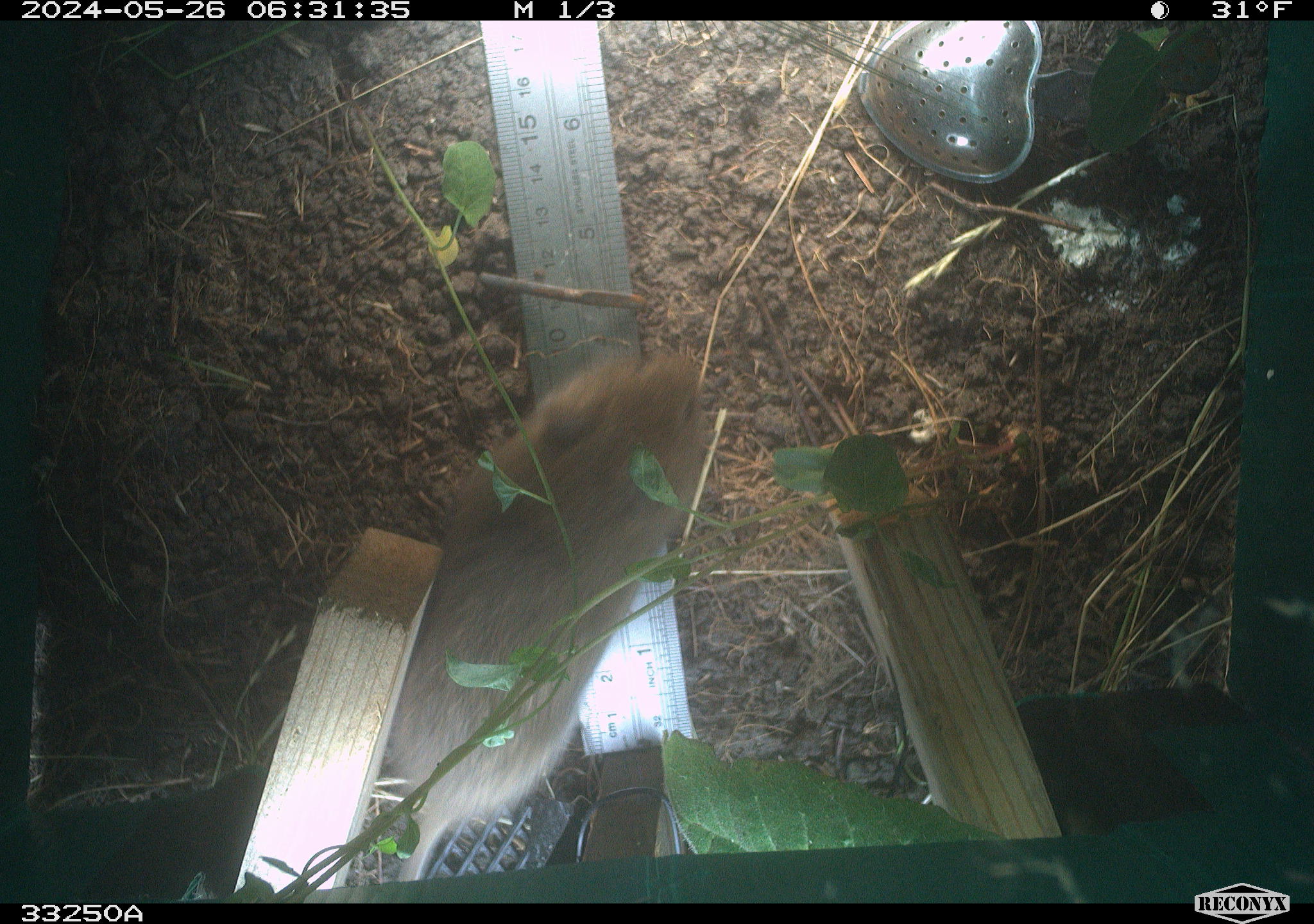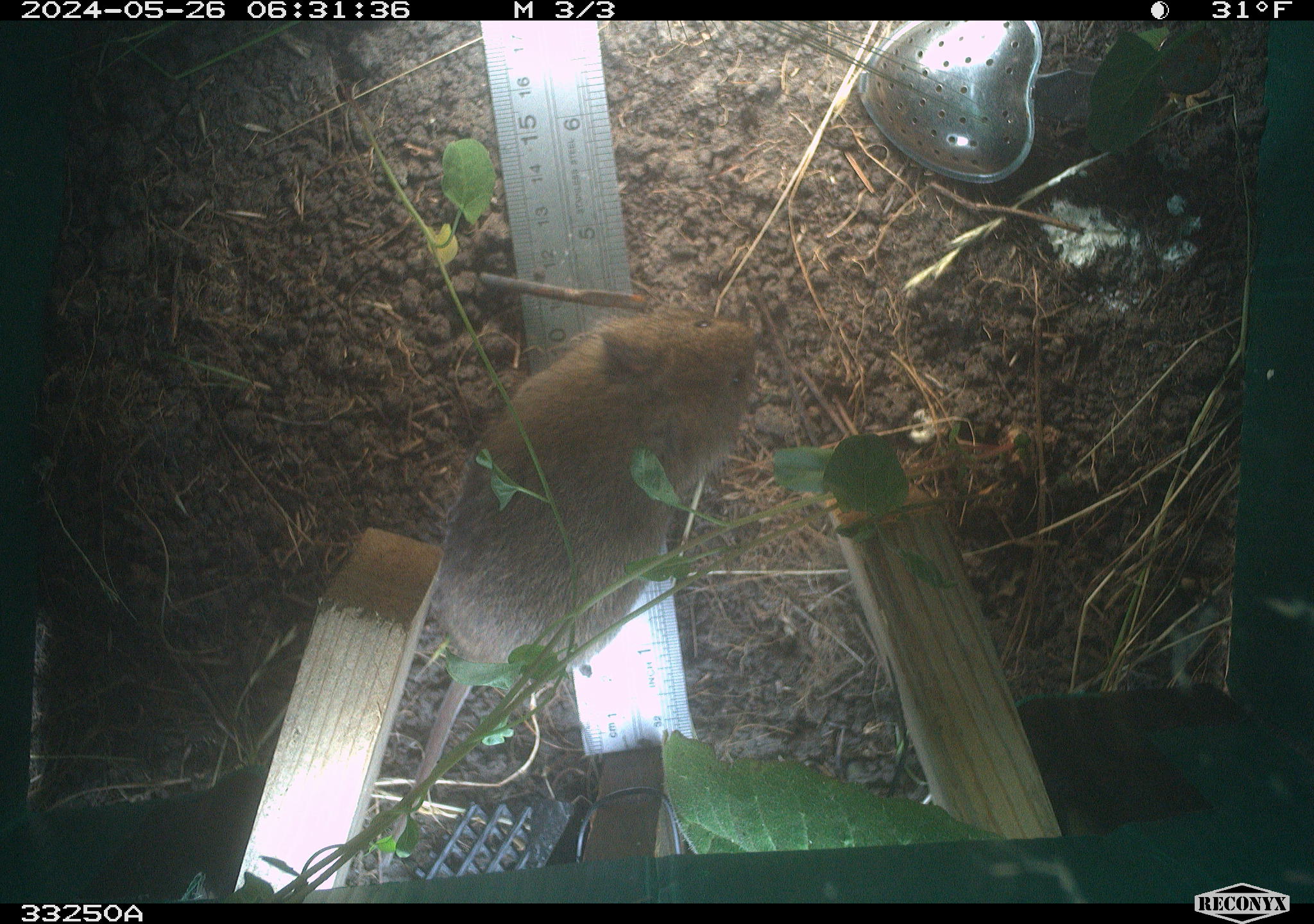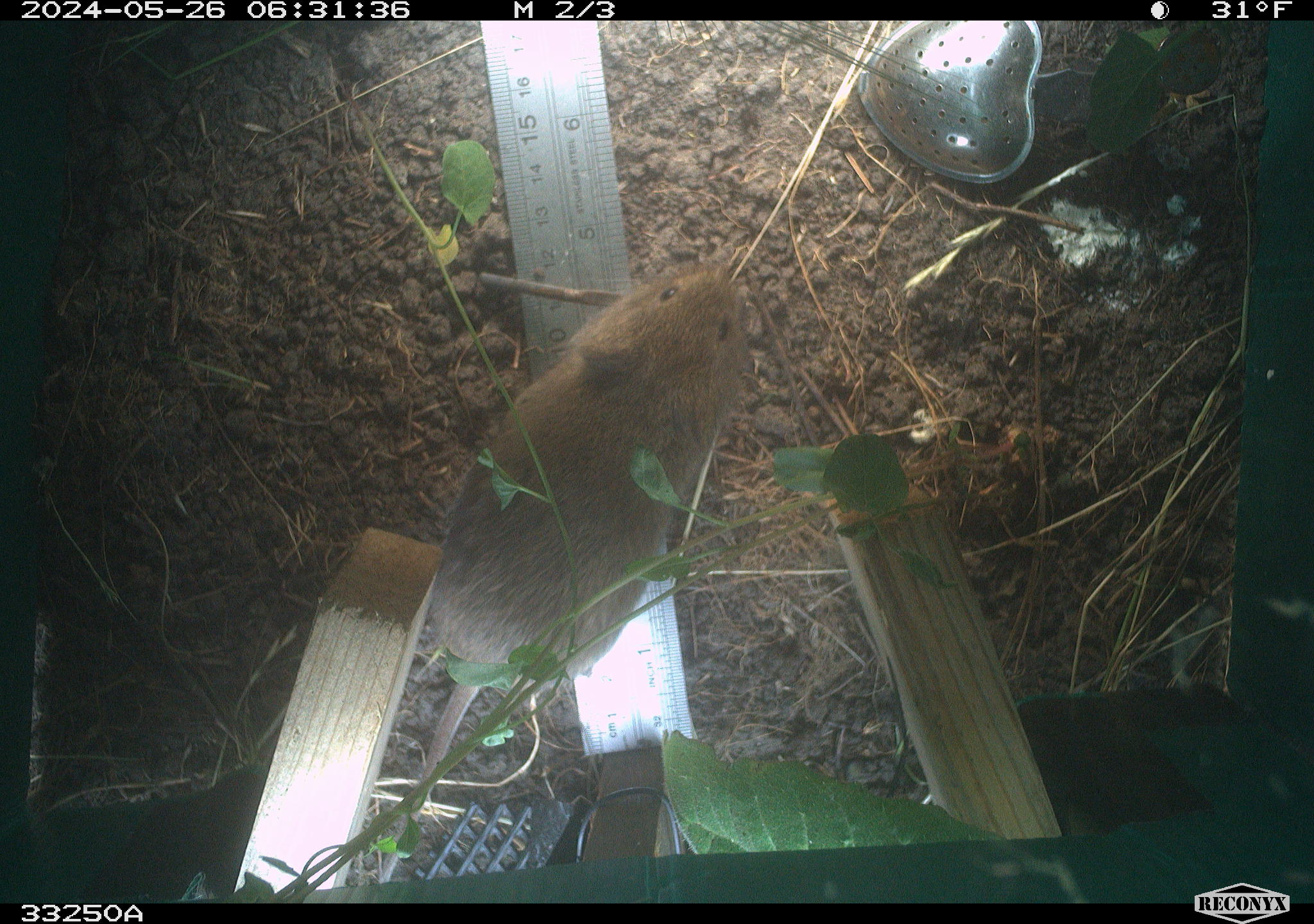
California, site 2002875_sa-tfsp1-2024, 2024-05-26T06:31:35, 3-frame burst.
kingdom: Animalia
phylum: Chordata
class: Mammalia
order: Rodentia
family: Cricetidae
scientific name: Arvicolinae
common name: voles, lemmings, and muskrats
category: arvicolinae subfamily